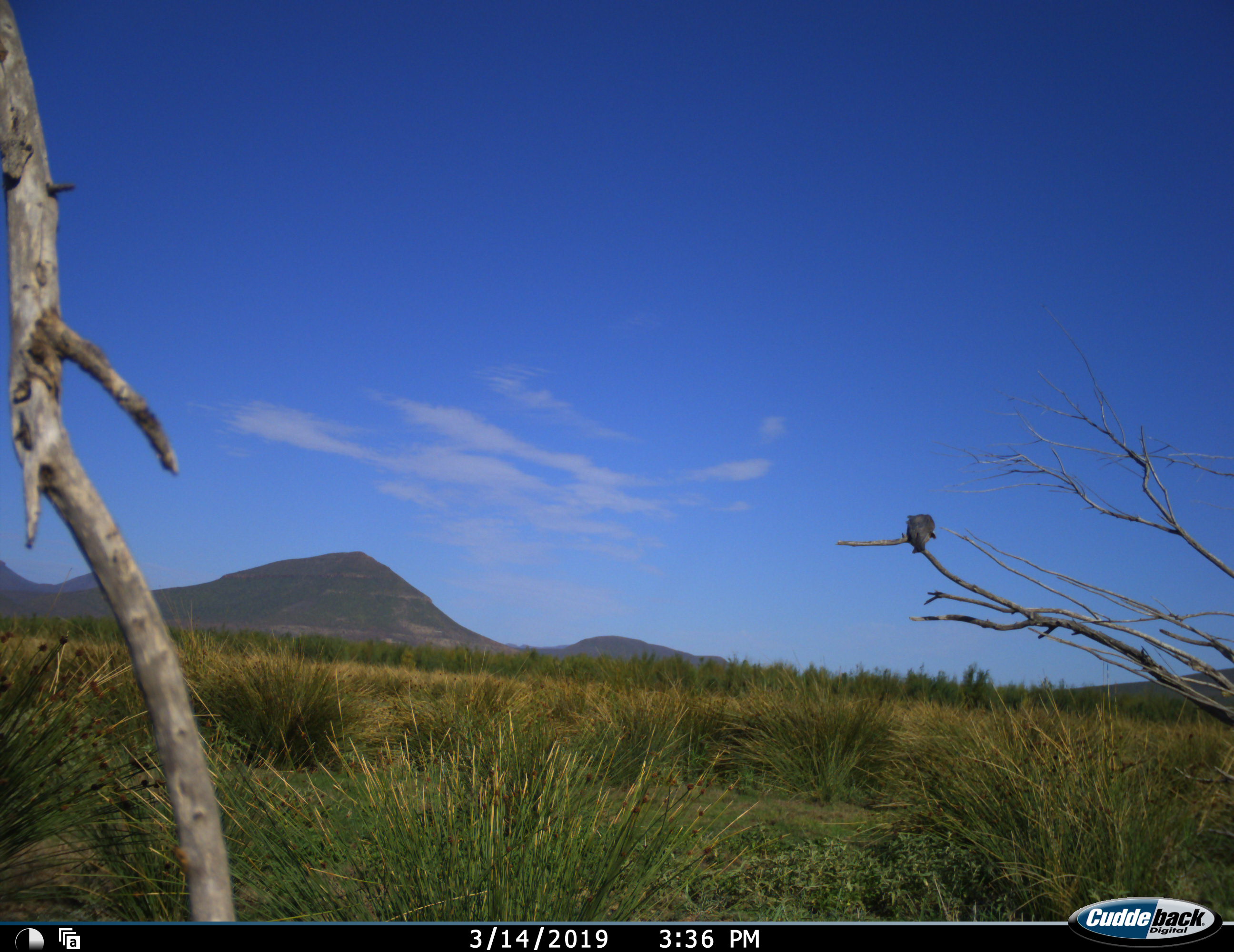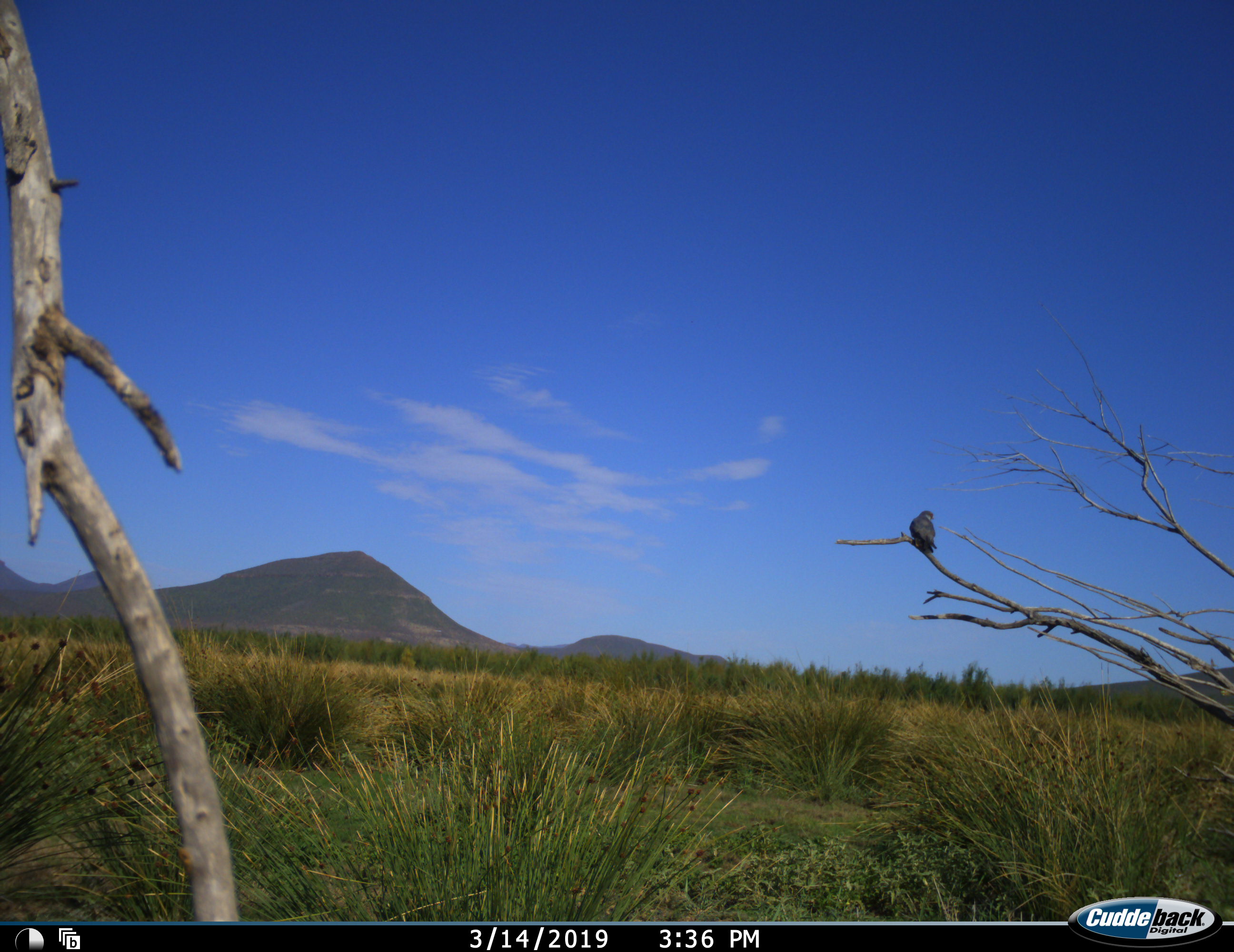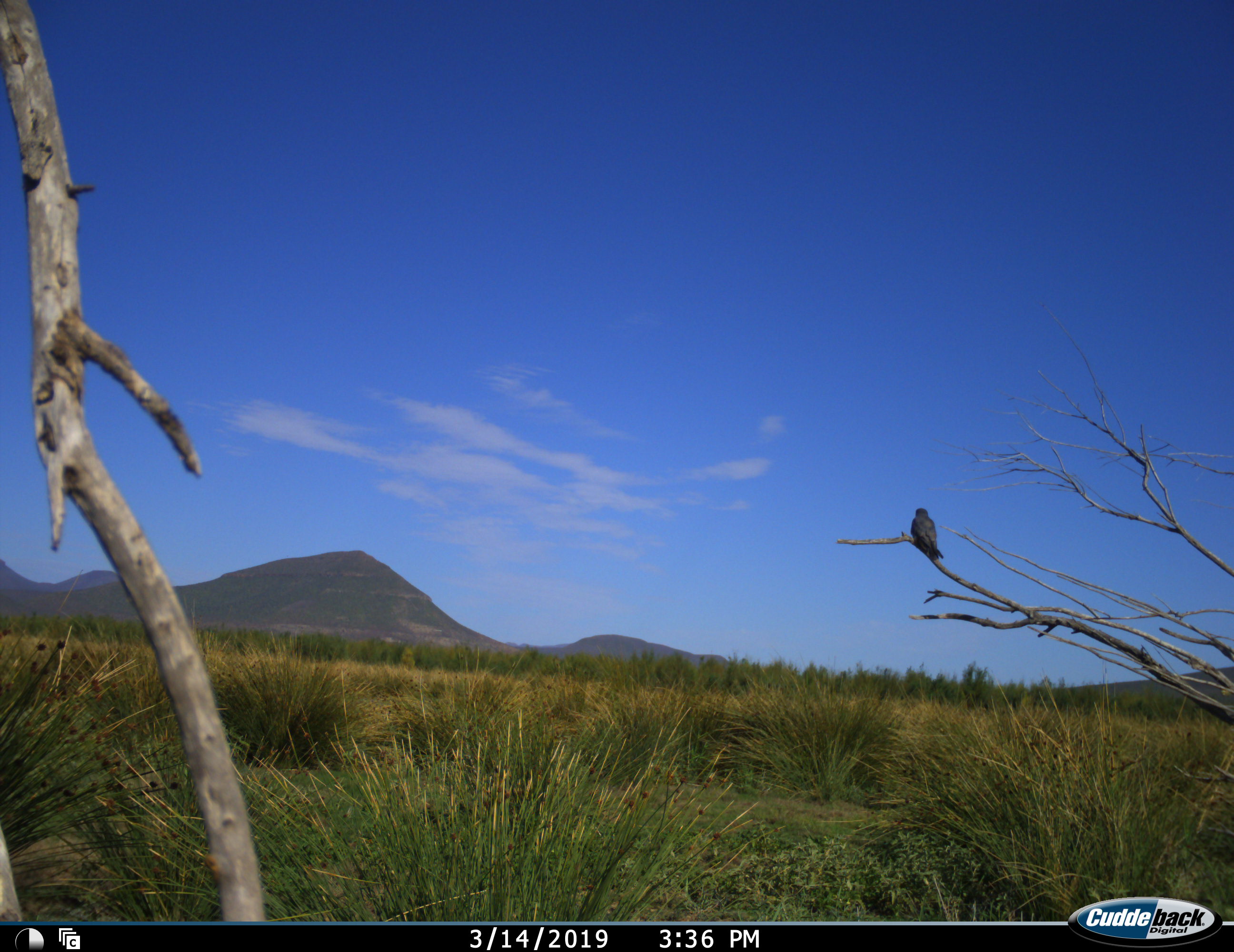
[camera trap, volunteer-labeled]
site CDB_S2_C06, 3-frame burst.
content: unidentified animal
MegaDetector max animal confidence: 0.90